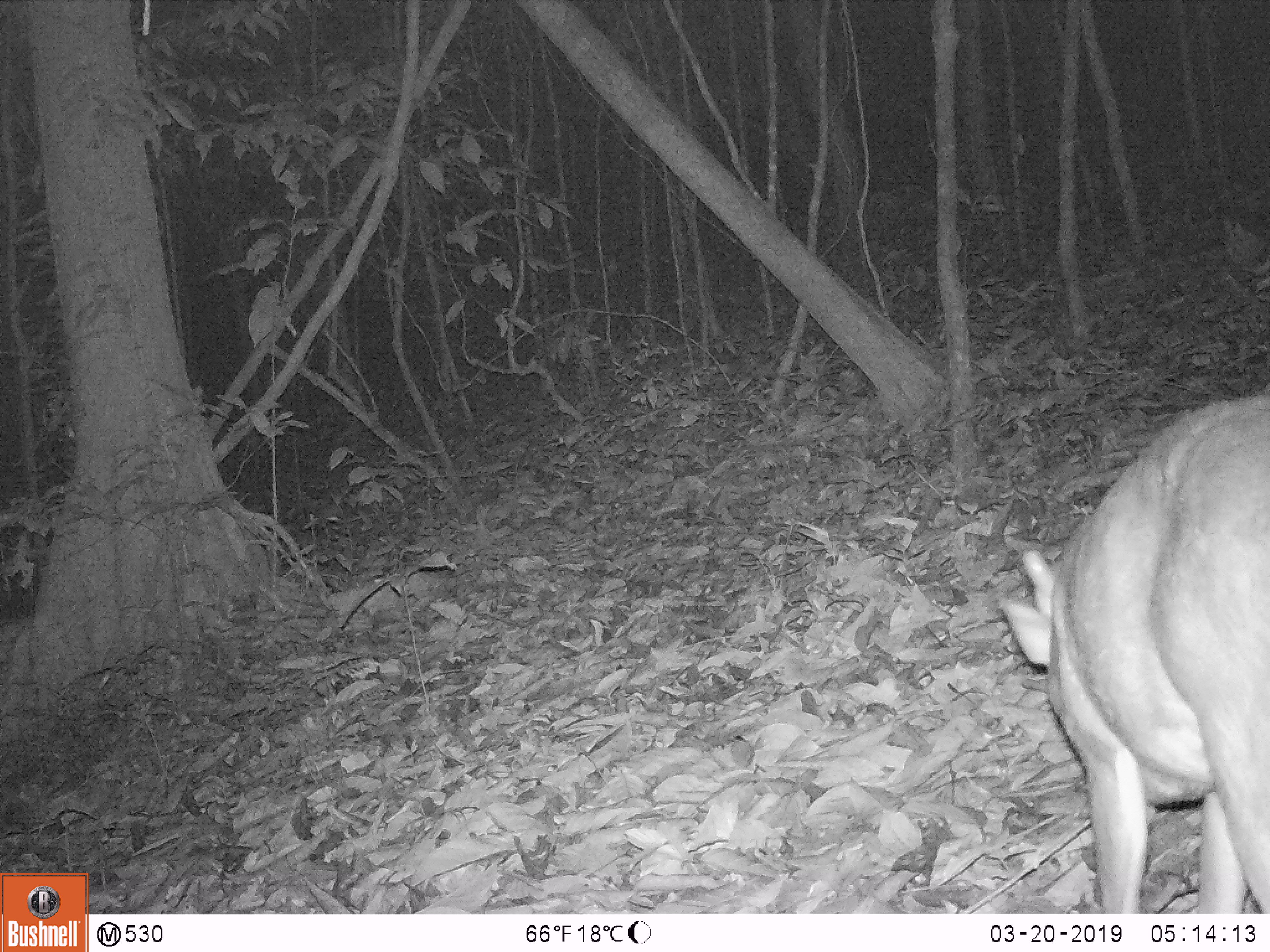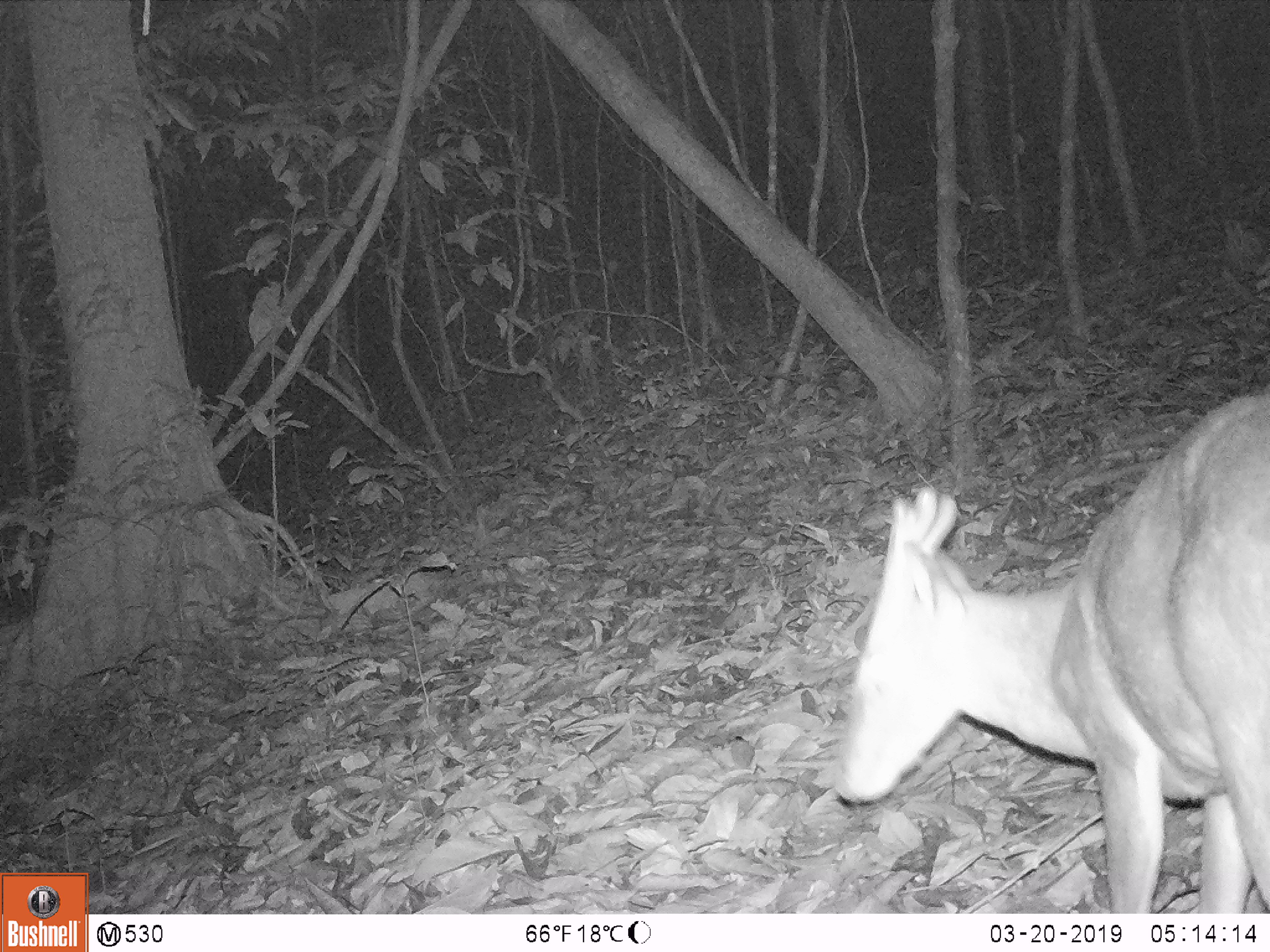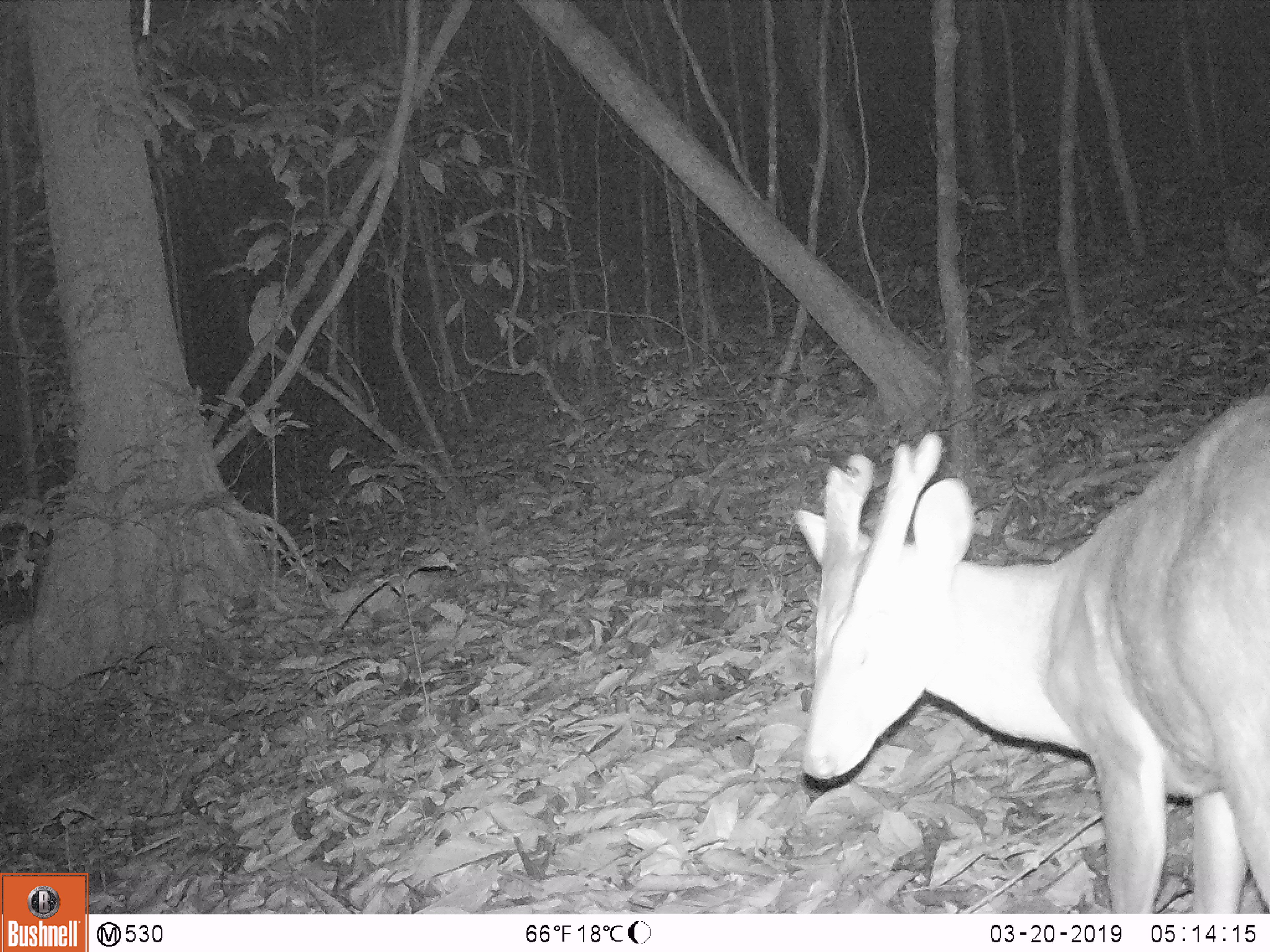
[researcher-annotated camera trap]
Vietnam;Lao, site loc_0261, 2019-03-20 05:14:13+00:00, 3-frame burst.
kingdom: Animalia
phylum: Chordata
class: Mammalia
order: Artiodactyla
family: Cervidae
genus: Muntiacus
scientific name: Muntiacus vuquangensis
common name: large-antlered muntjac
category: large antlered muntjac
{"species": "large antlered muntjac (large-antlered muntjac) (Muntiacus vuquangensis)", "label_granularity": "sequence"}